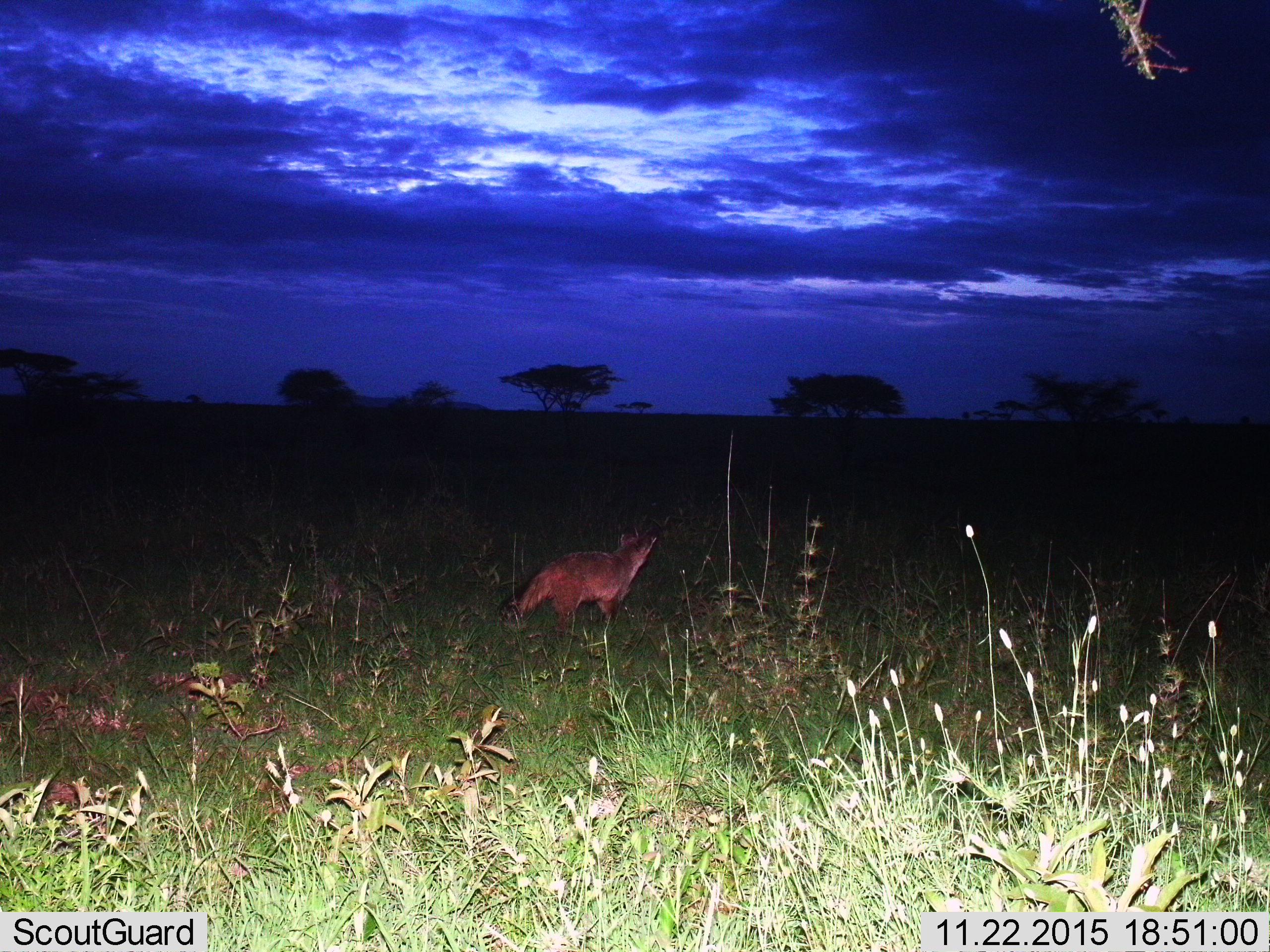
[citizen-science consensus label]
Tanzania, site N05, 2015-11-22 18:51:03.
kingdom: Animalia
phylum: Chordata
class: Mammalia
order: Carnivora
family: Canidae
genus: Otocyon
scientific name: Otocyon megalotis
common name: bat-eared fox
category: batearedfox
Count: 1.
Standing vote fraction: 75%.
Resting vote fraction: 0%.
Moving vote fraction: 25%.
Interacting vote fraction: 0%.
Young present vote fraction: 0%.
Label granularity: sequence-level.